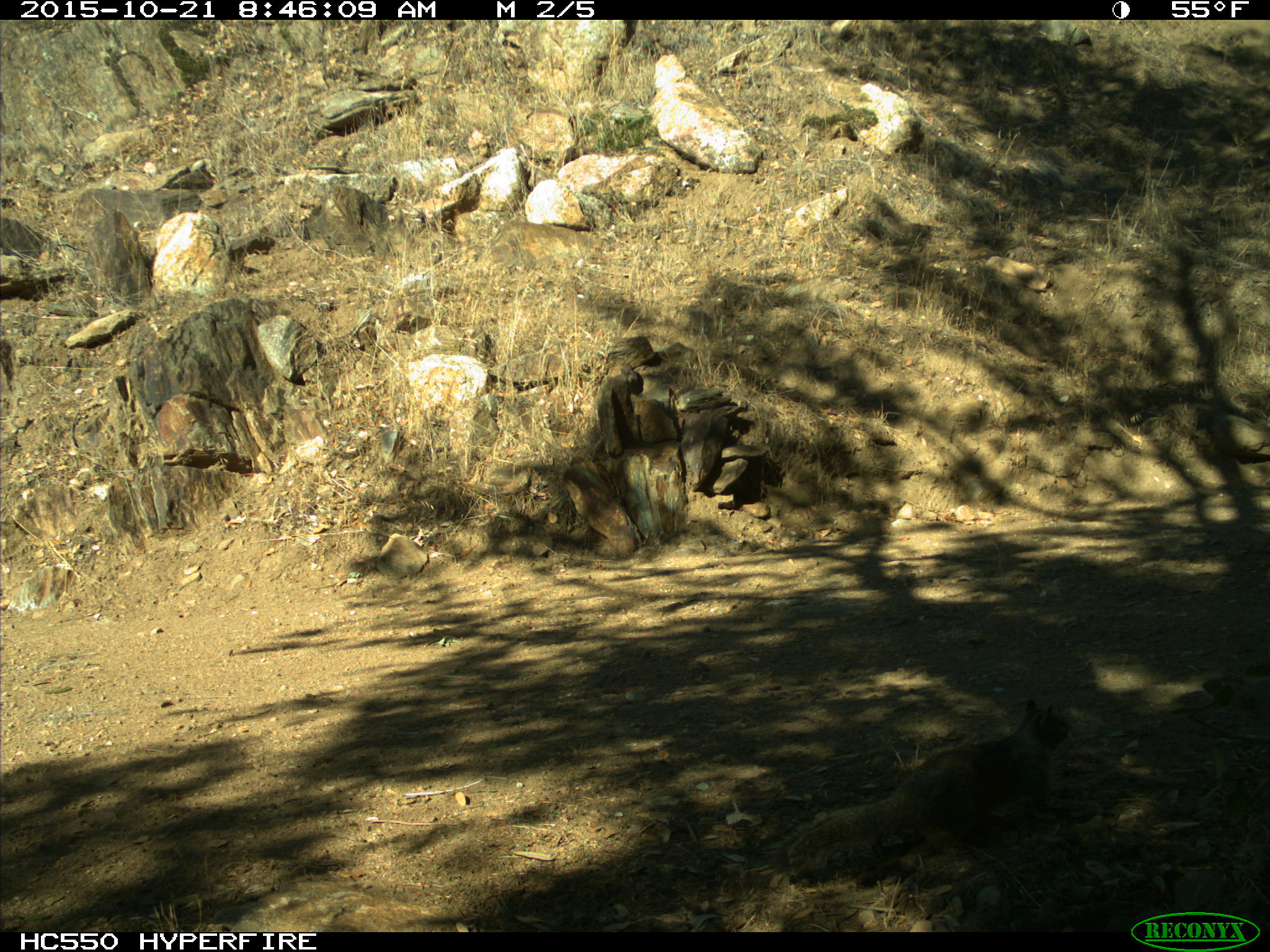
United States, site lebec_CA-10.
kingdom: Animalia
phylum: Chordata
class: Mammalia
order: Rodentia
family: Sciuridae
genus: Otospermophilus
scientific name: Otospermophilus beecheyi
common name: california ground squirrel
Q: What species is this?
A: Otospermophilus beecheyi (california ground squirrel).